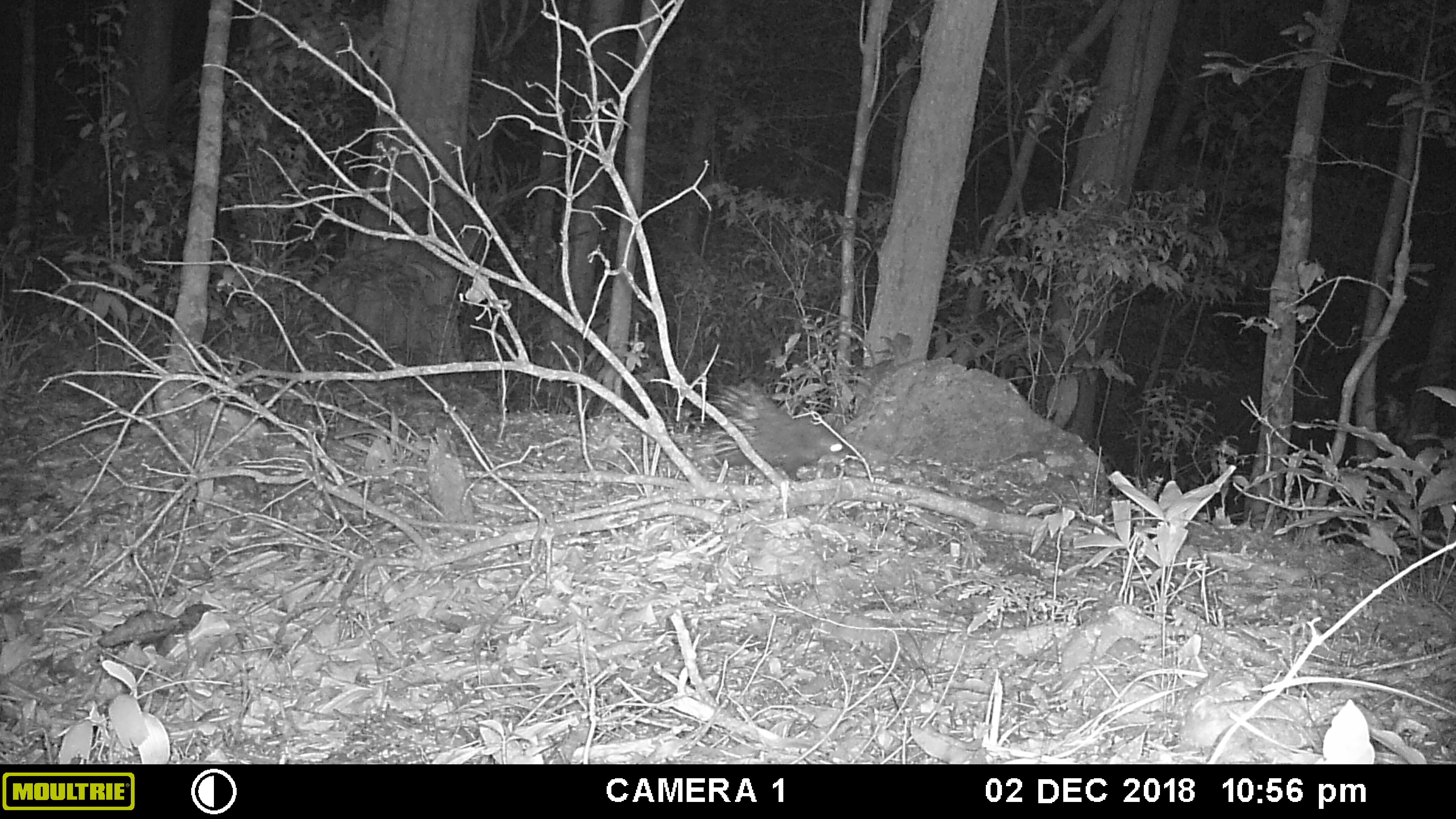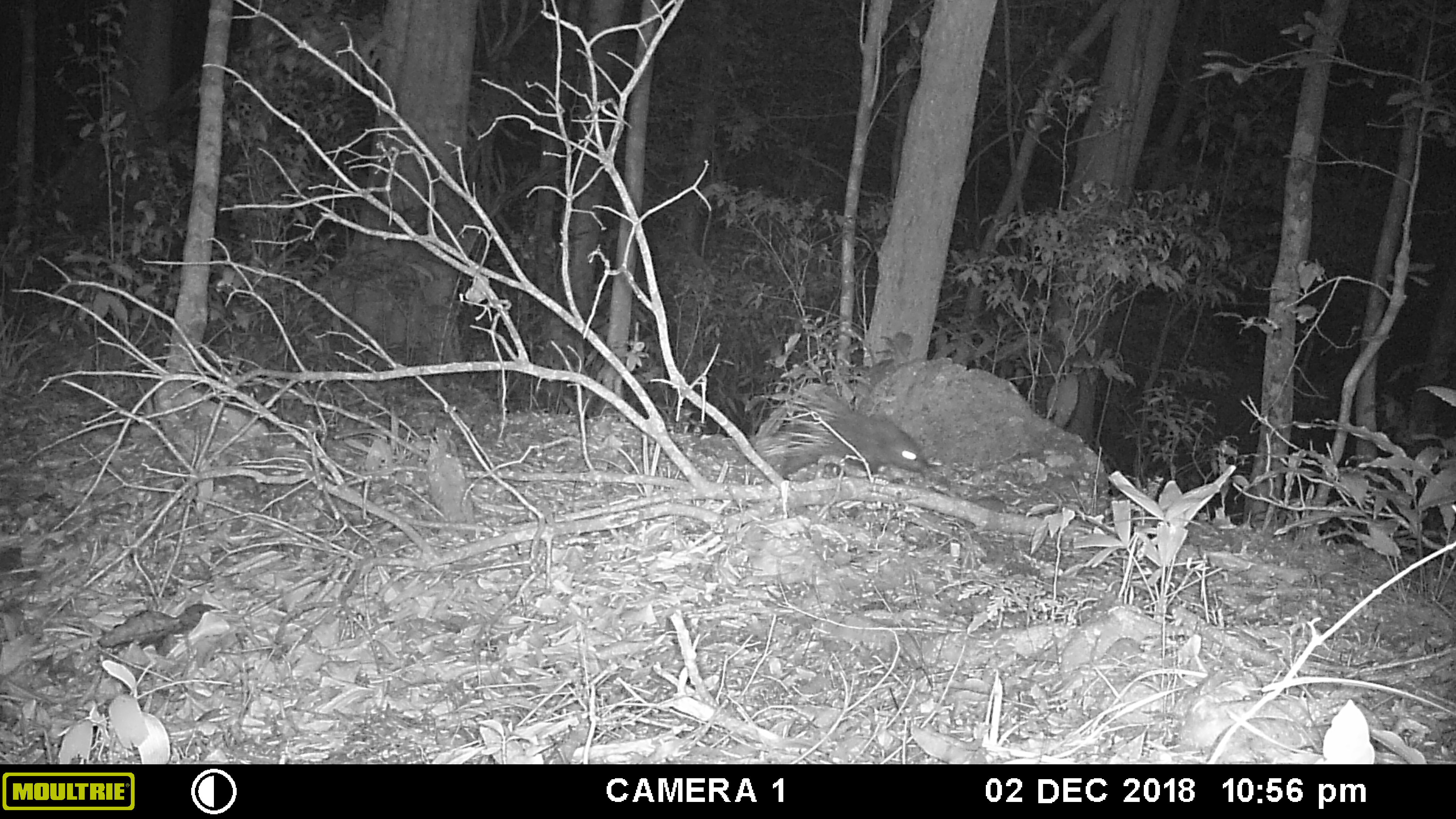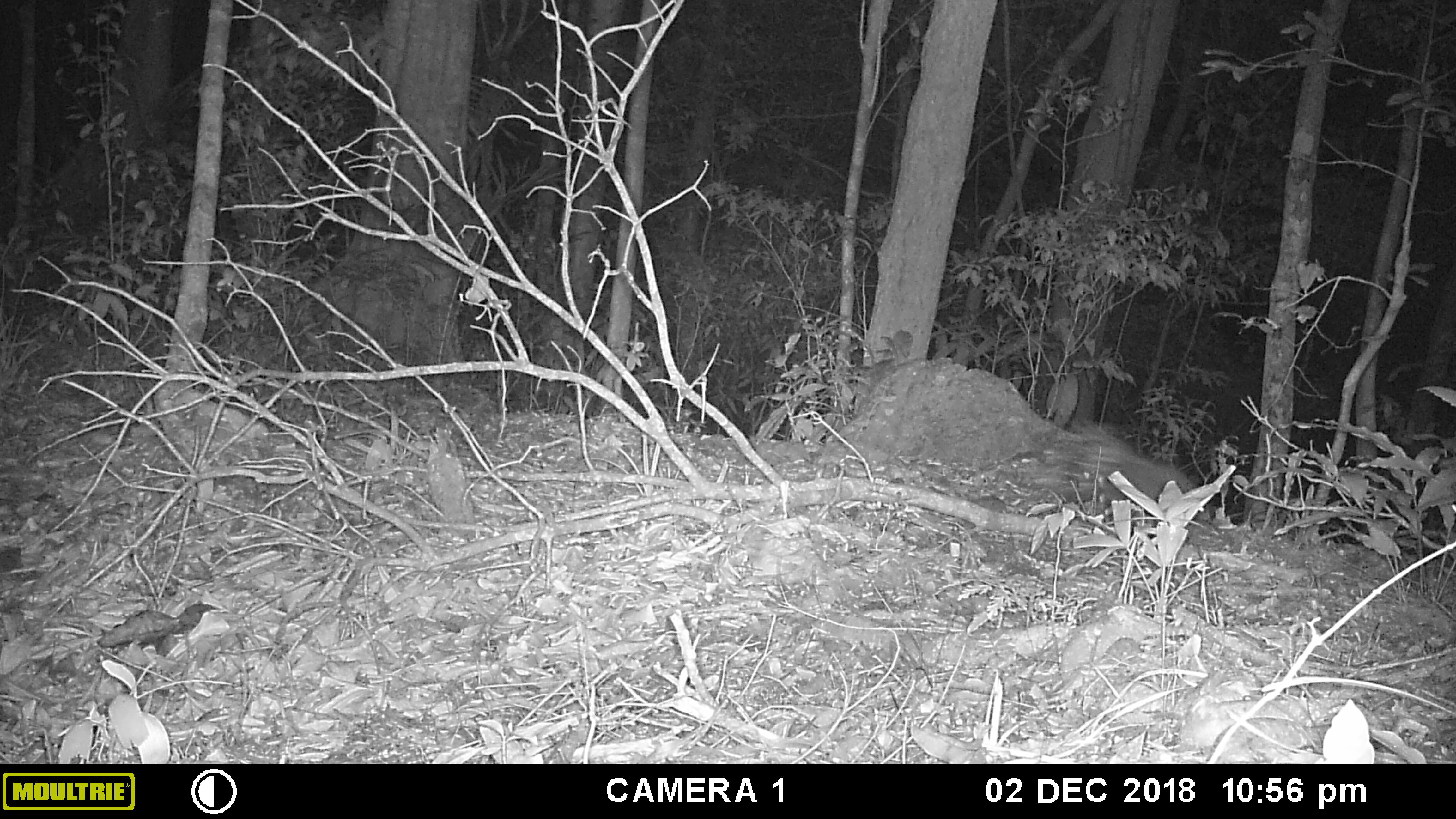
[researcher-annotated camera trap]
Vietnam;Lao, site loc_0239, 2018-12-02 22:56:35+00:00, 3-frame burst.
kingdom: Animalia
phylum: Chordata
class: Mammalia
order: Rodentia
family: Hystricidae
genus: Hystrix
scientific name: Hystrix brachyura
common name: malayan porcupine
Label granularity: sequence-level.